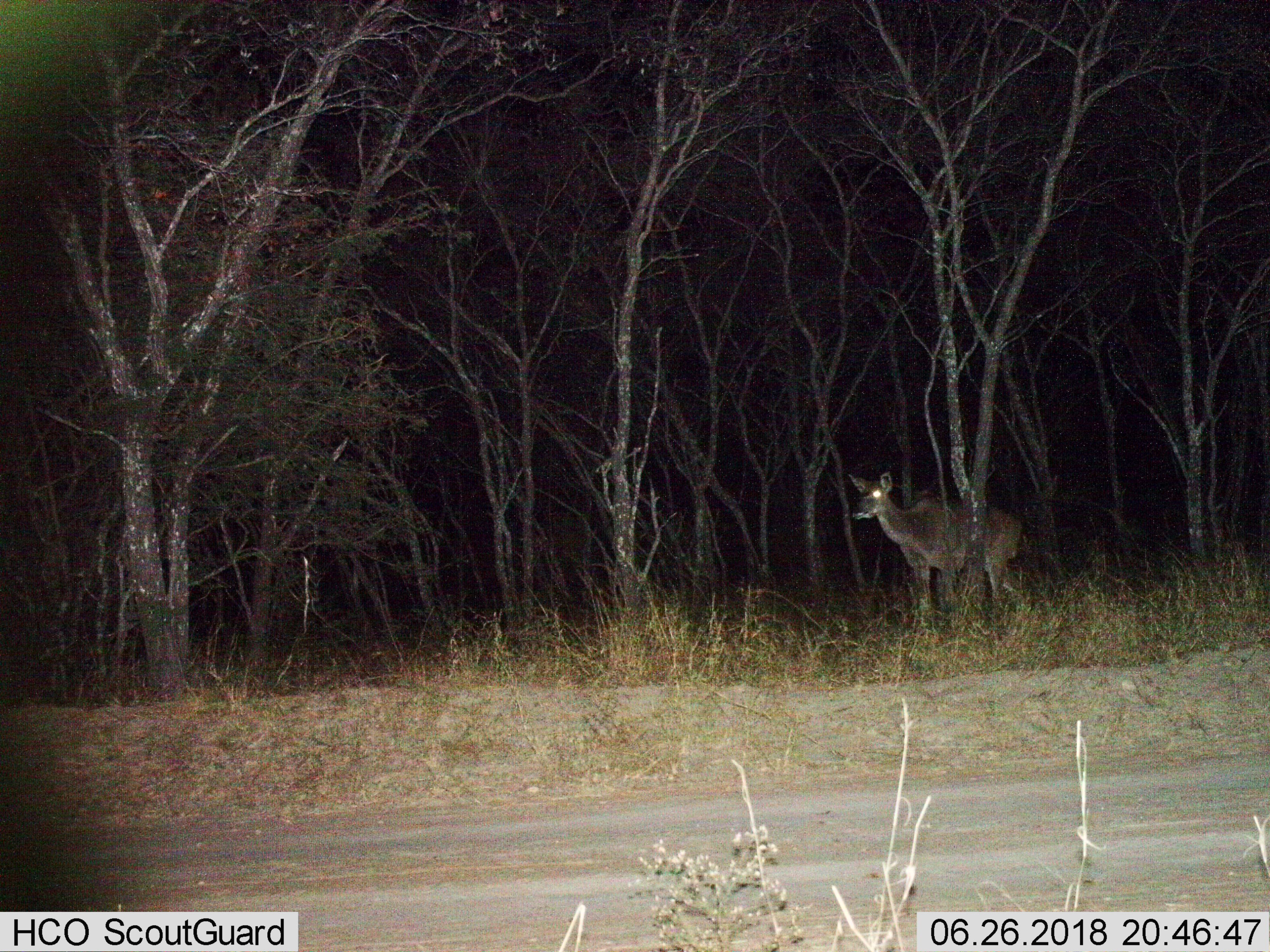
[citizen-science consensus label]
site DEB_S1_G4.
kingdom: Animalia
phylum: Chordata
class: Mammalia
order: Artiodactyla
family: Bovidae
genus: Tragelaphus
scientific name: Tragelaphus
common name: kudu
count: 1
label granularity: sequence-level